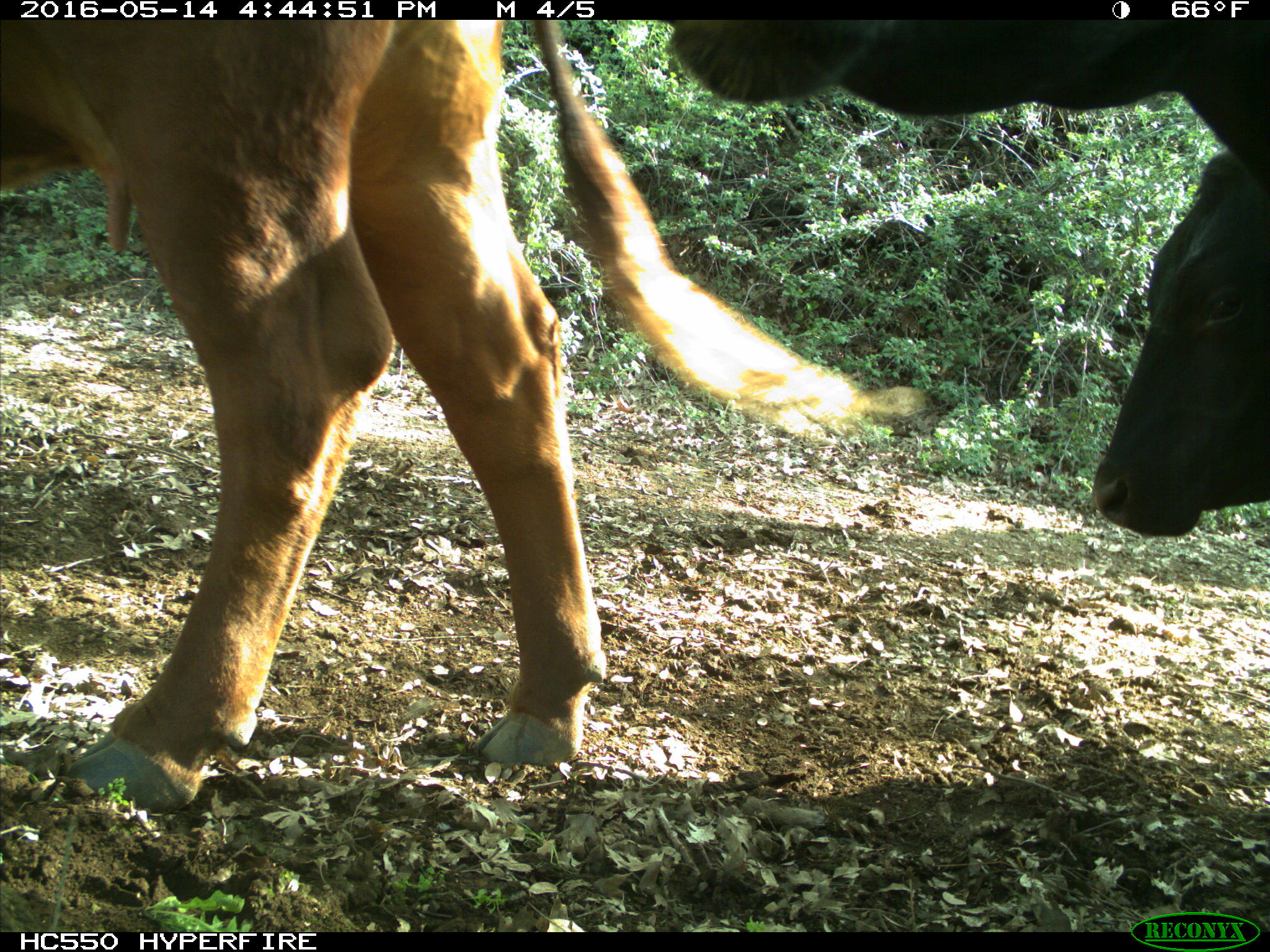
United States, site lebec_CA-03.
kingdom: Animalia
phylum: Chordata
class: Mammalia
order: Artiodactyla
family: Bovidae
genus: Bos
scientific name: Bos taurus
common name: domestic cow